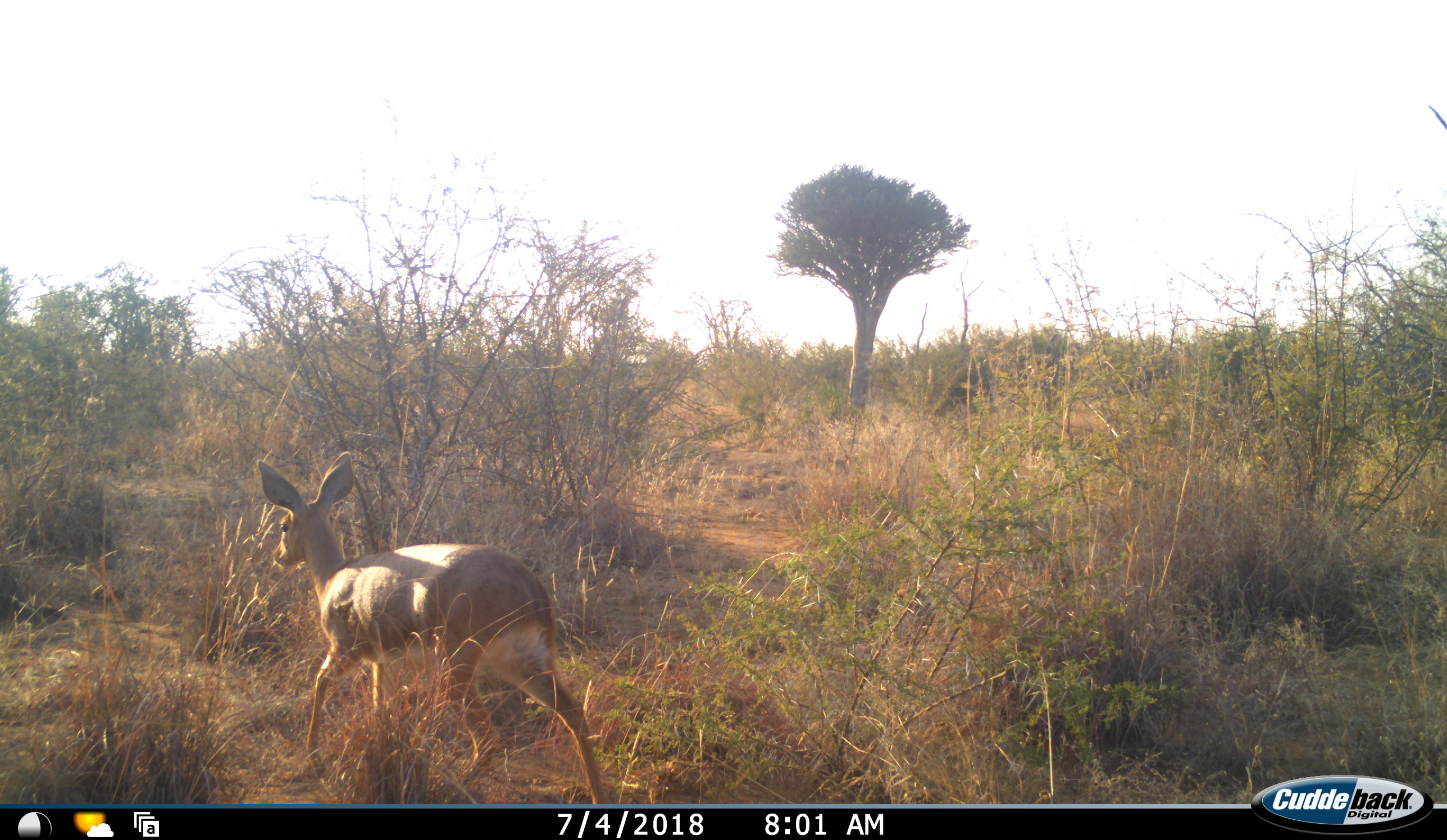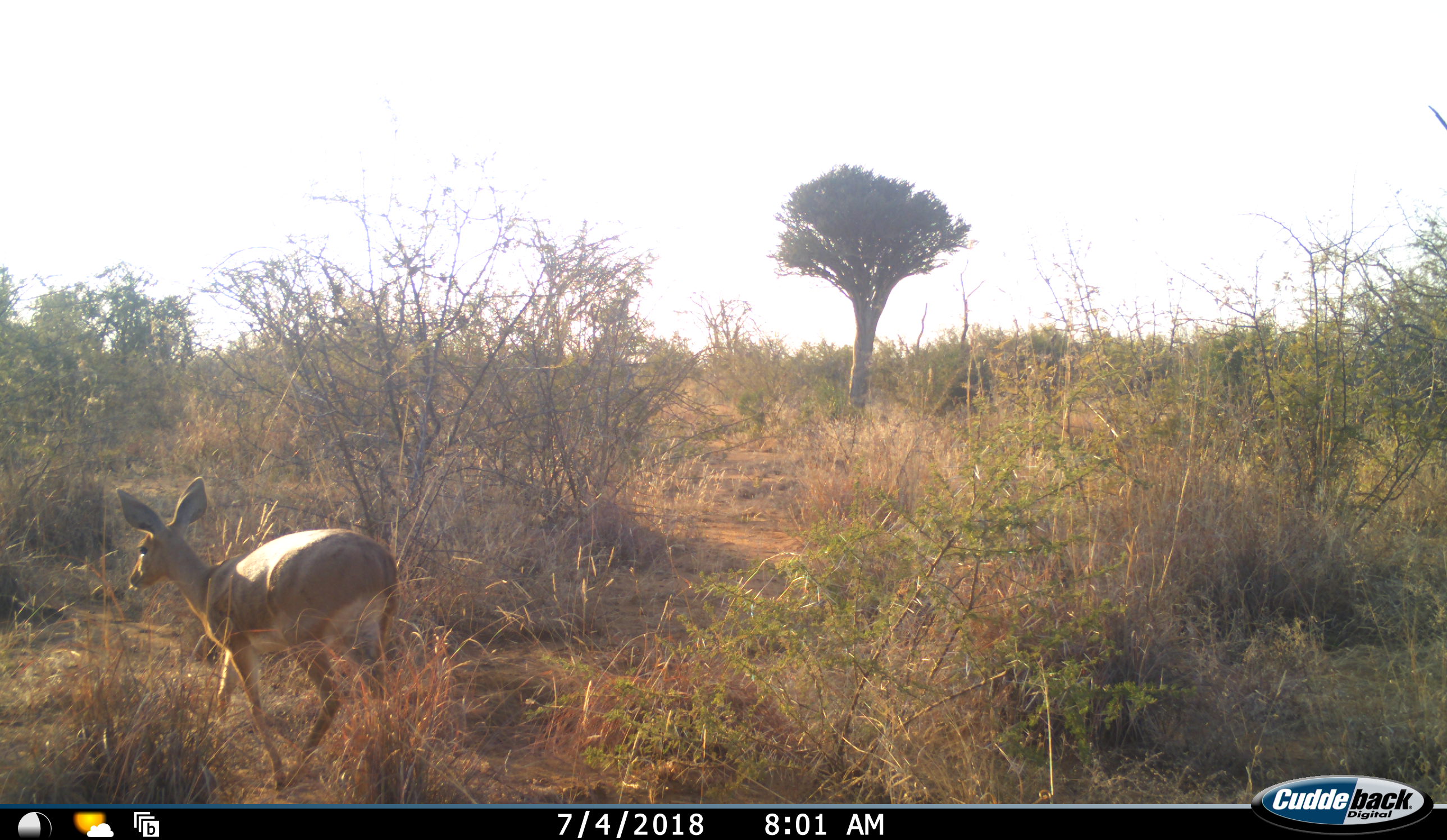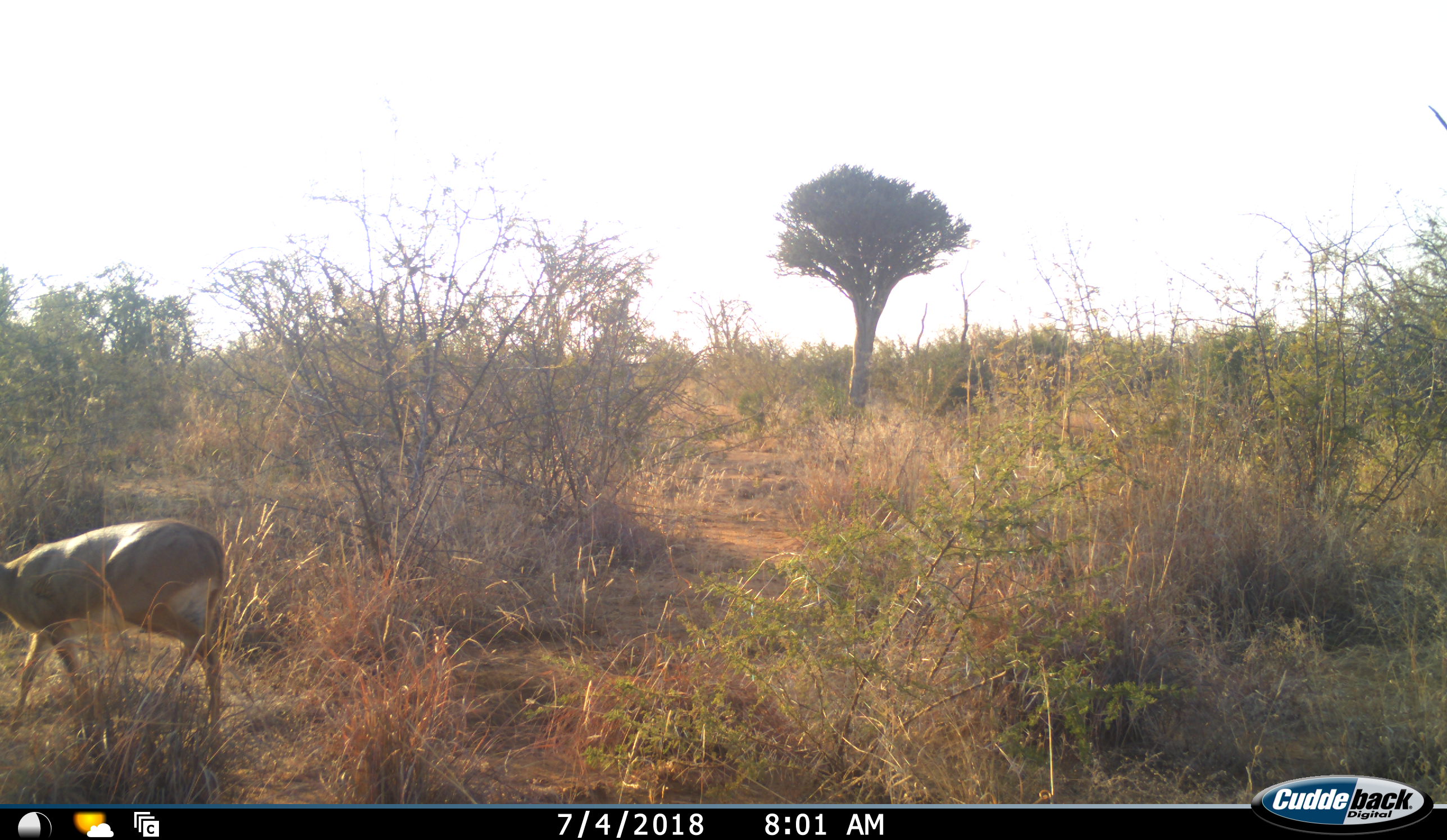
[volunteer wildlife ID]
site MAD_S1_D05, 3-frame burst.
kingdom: Animalia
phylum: Chordata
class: Mammalia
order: Artiodactyla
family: Bovidae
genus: Raphicerus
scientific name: Raphicerus campestris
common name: steenbok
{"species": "steenbok (Raphicerus campestris)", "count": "1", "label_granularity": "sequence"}